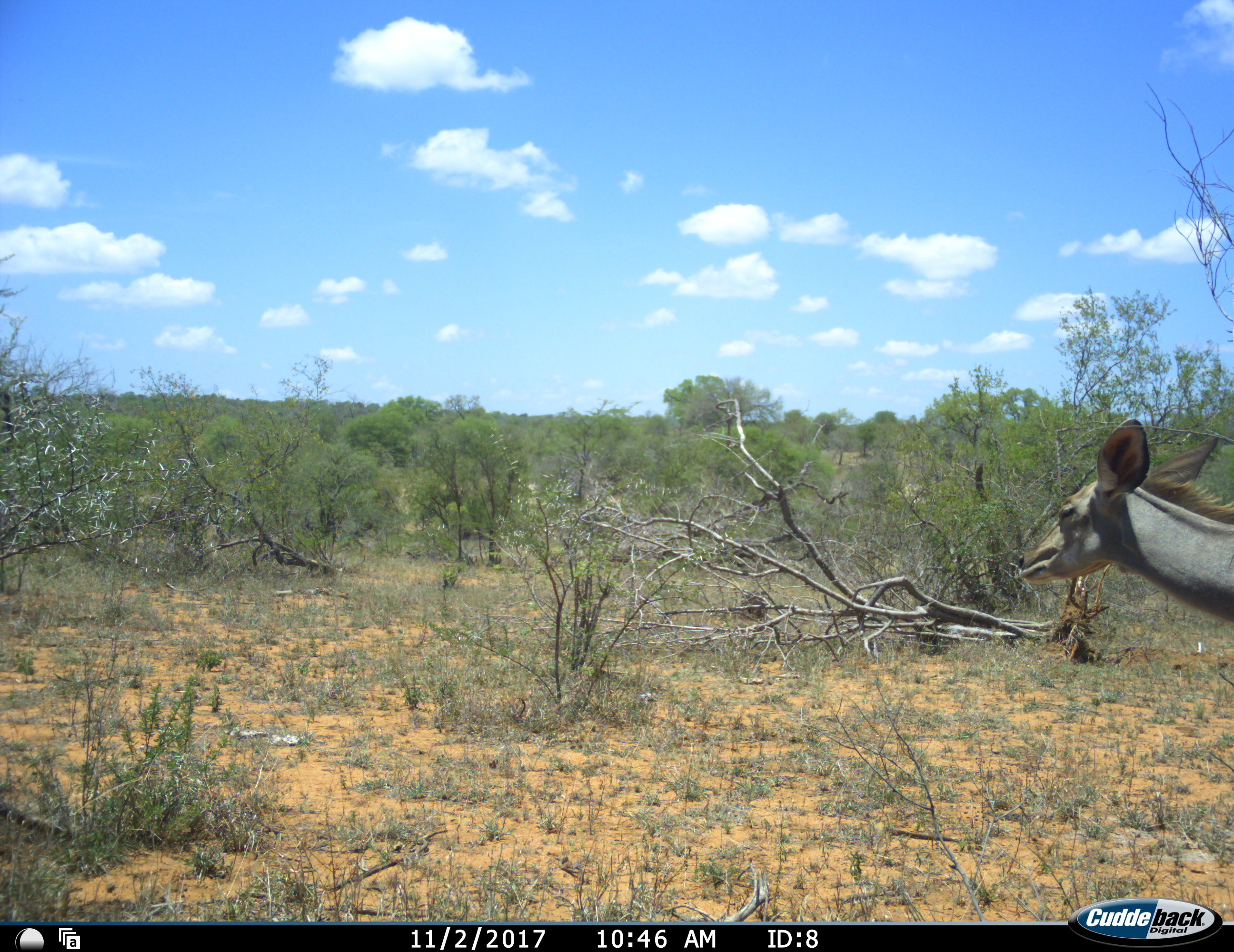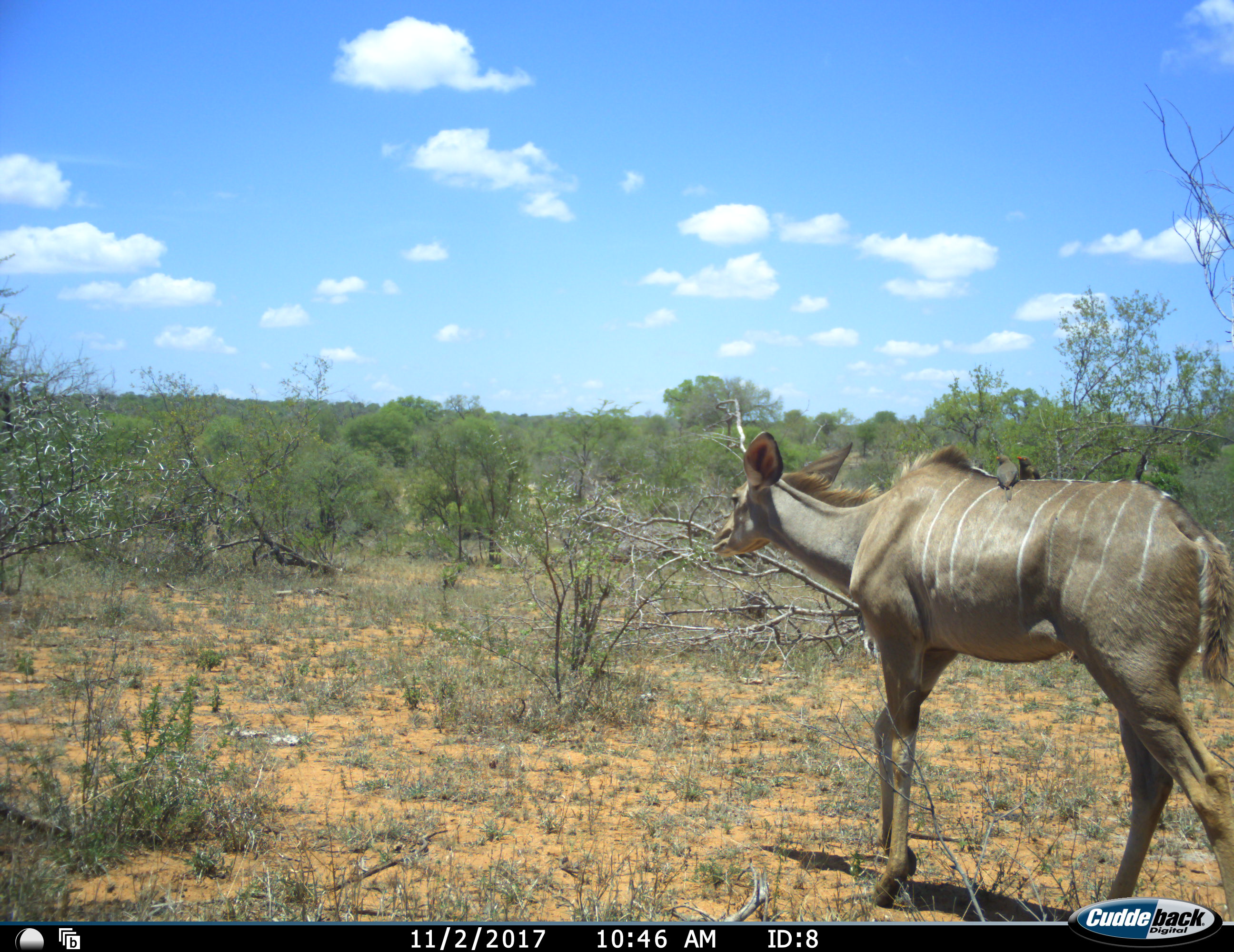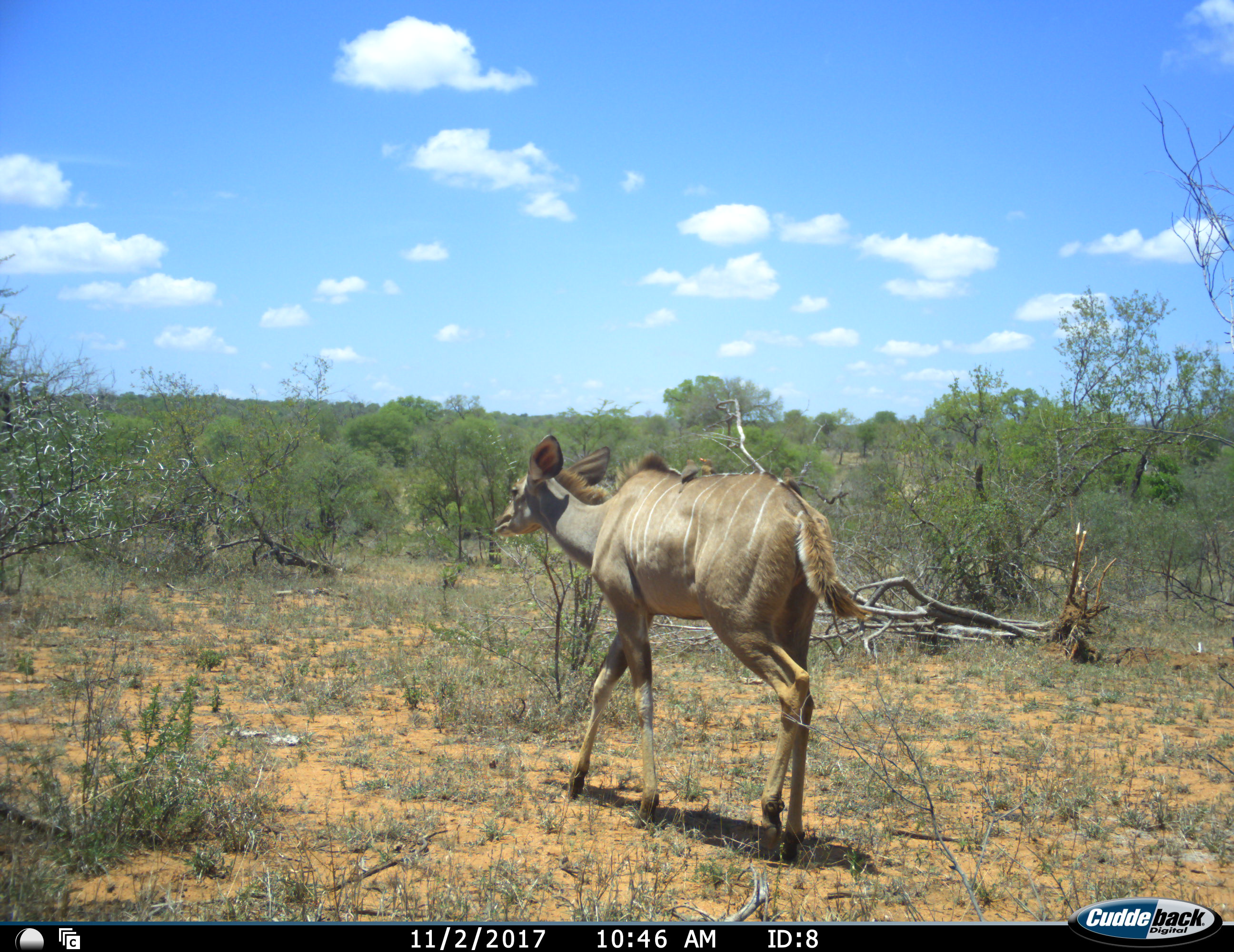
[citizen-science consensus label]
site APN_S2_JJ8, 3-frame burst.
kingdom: Animalia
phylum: Chordata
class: Aves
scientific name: Aves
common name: bird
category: birdother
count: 2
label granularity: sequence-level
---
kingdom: Animalia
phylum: Chordata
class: Mammalia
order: Artiodactyla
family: Bovidae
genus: Tragelaphus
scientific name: Tragelaphus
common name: kudu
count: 1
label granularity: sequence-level